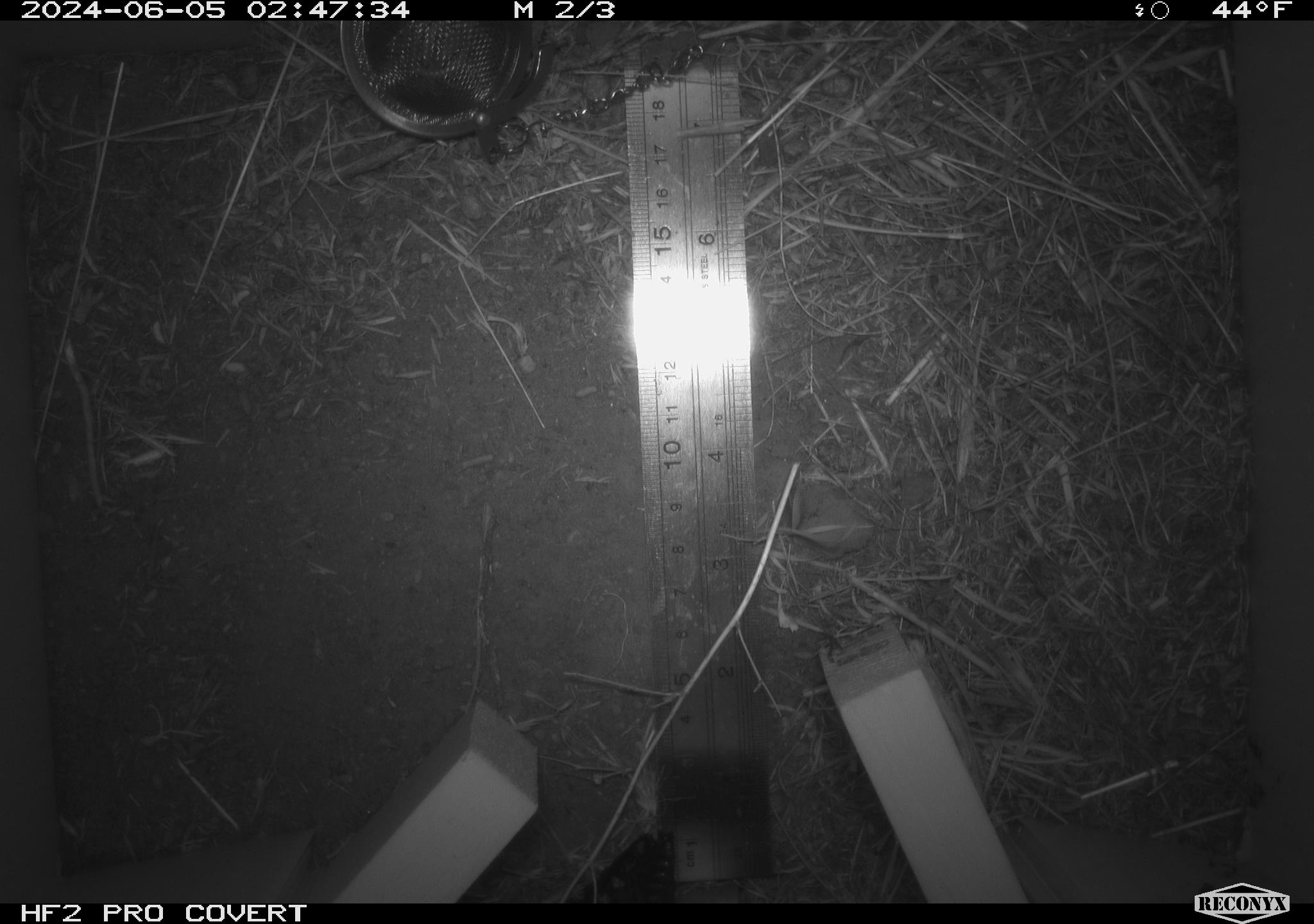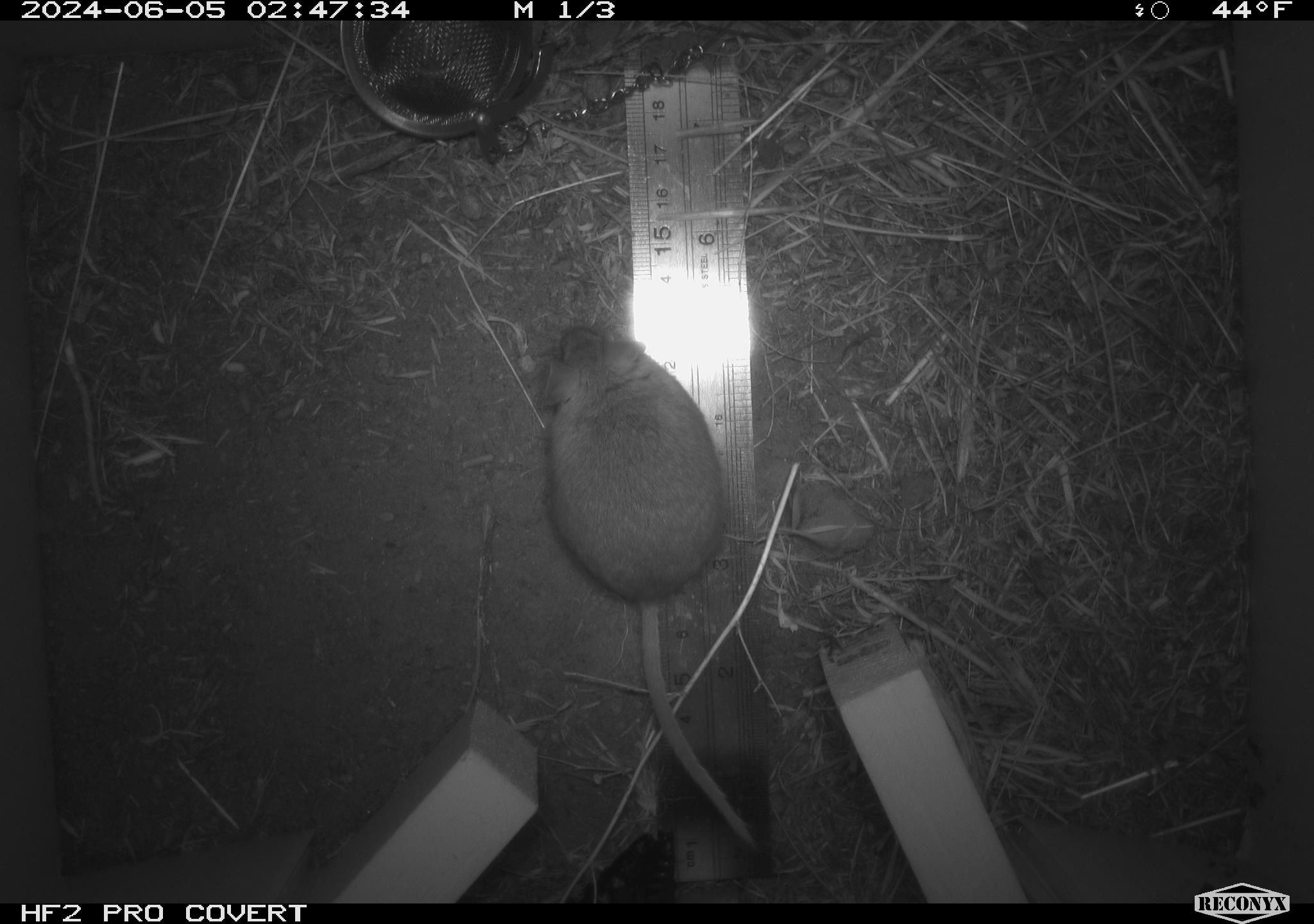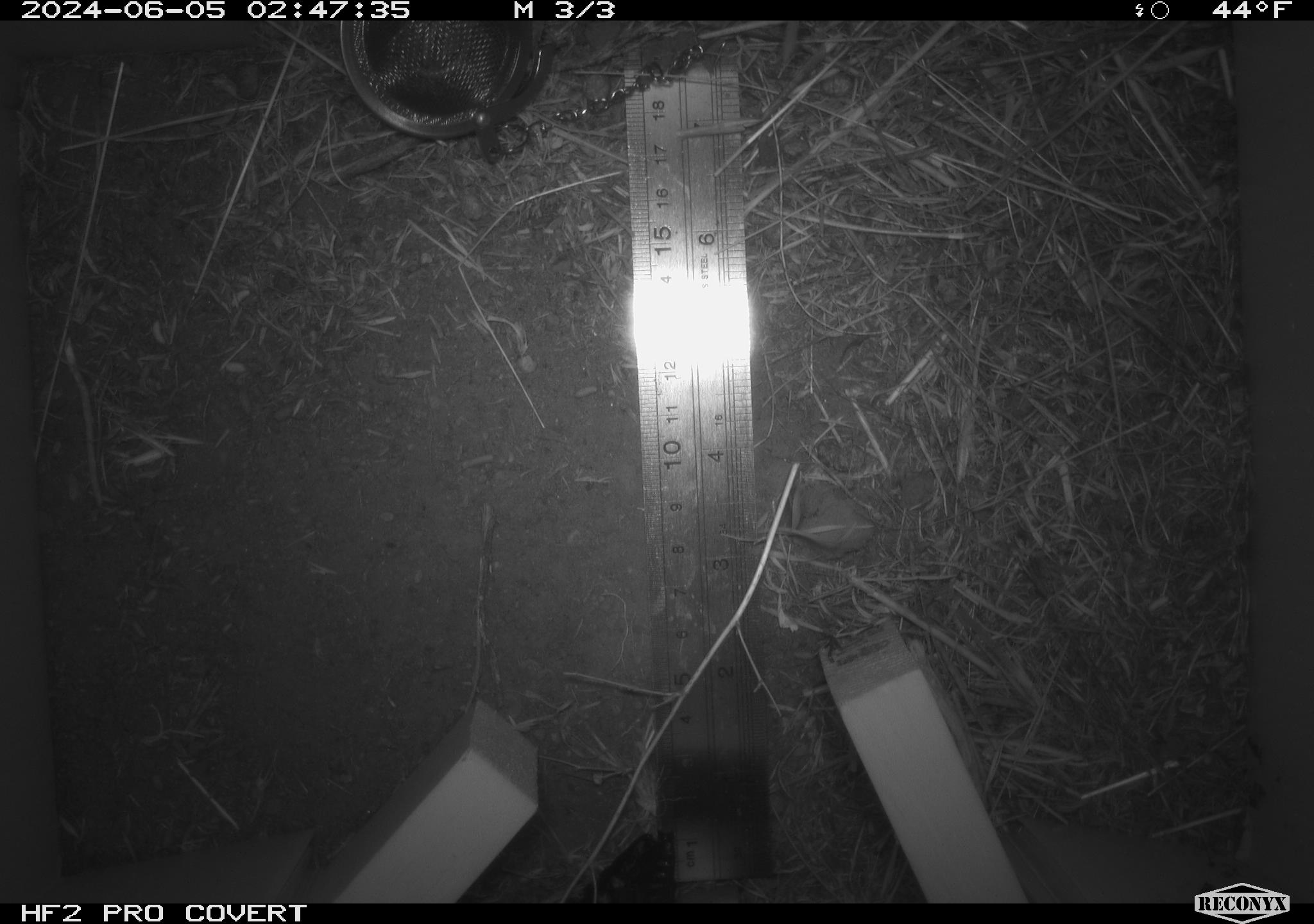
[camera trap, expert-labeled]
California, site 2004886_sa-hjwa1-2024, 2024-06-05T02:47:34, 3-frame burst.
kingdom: Animalia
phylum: Chordata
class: Mammalia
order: Rodentia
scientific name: Rodentia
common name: rodent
Rodent (Rodentia).